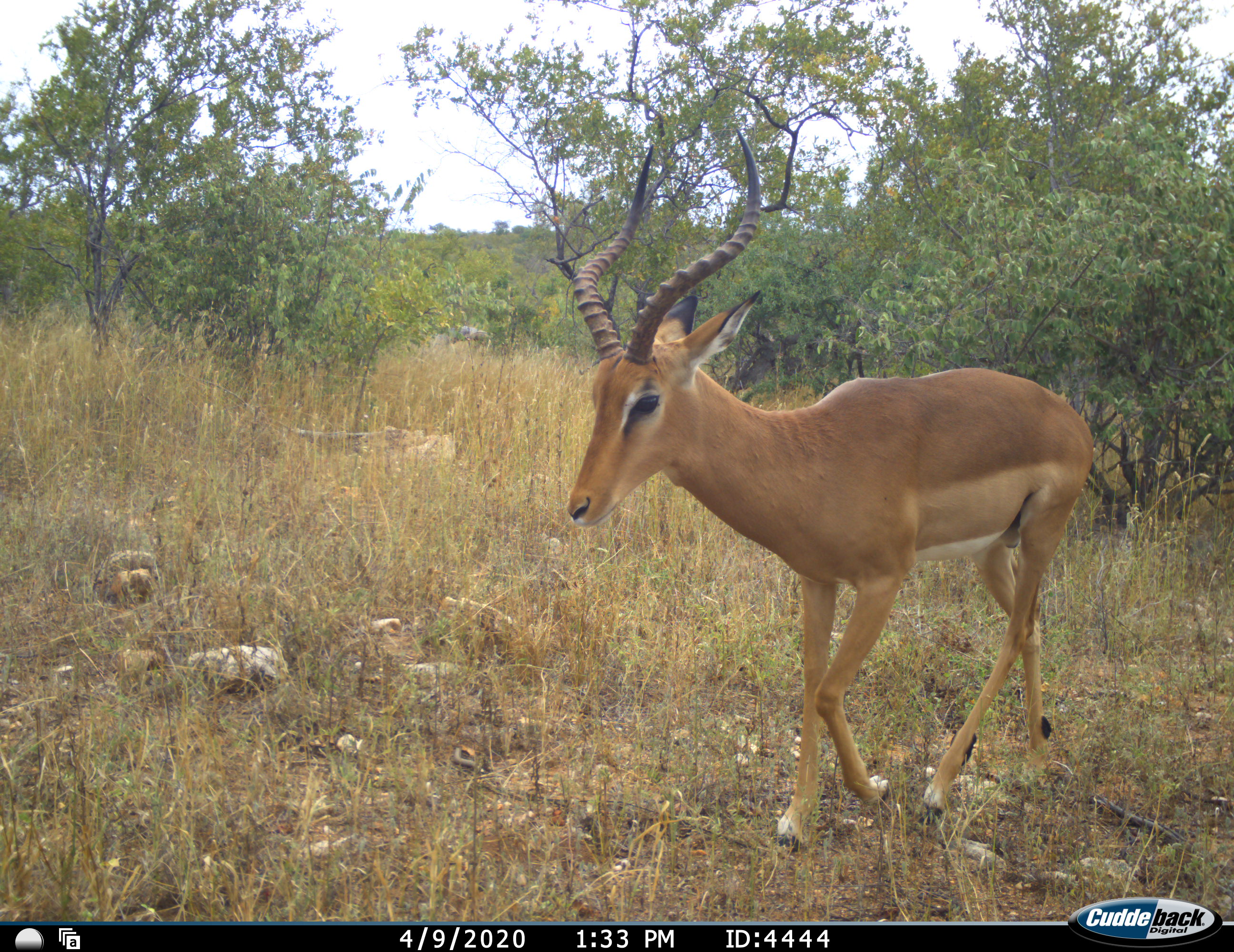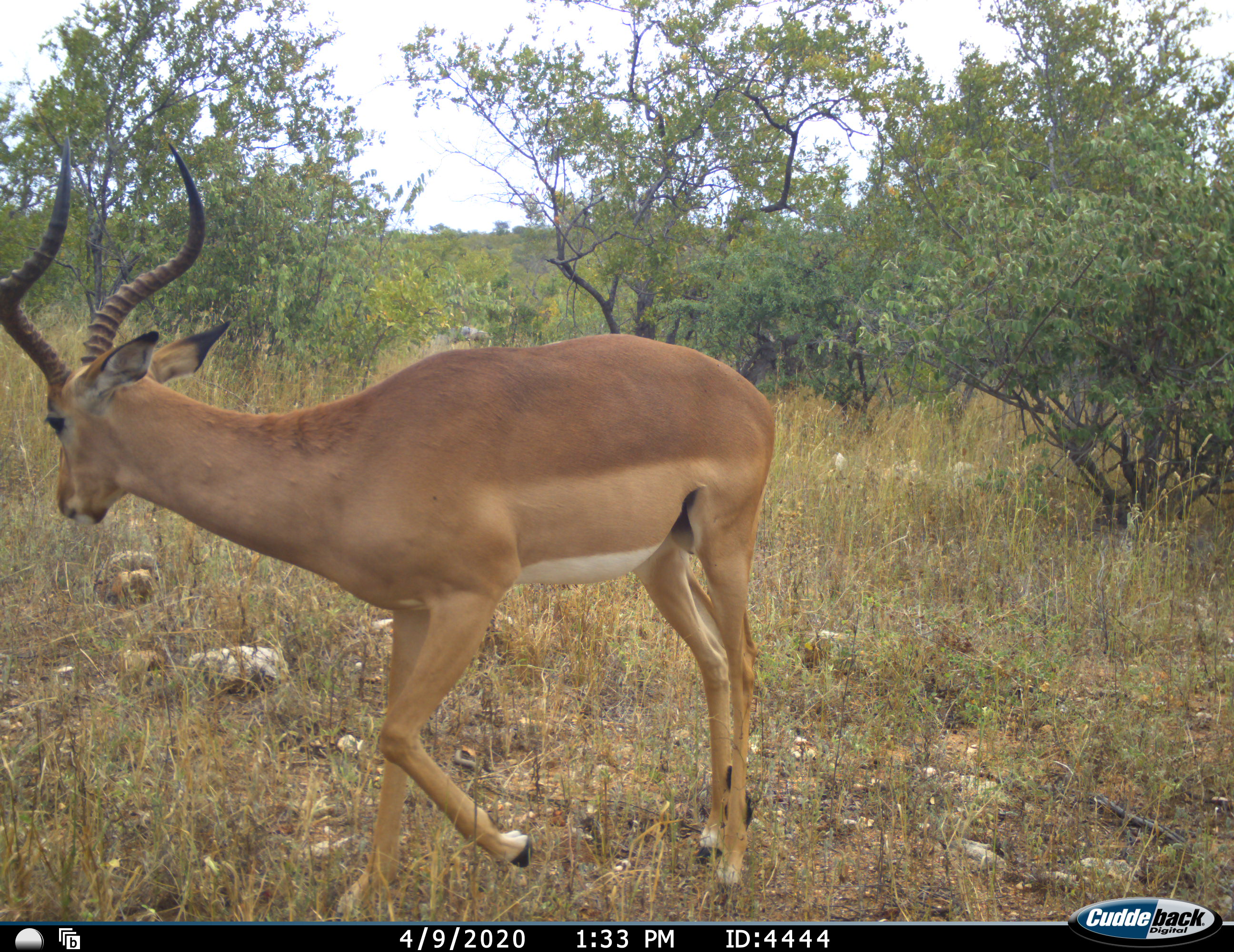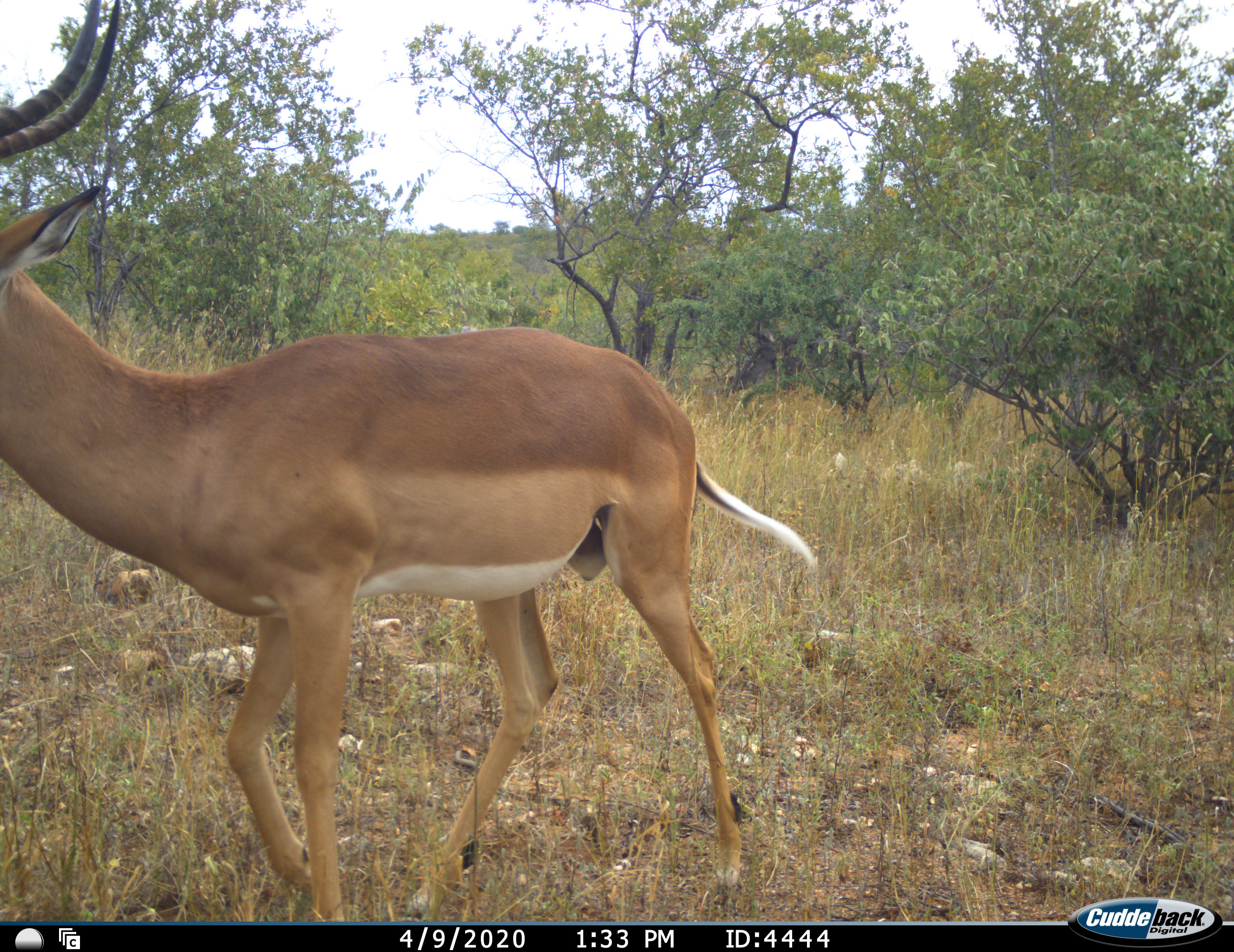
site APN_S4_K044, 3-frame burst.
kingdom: Animalia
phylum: Chordata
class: Mammalia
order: Artiodactyla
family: Bovidae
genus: Aepyceros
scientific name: Aepyceros melampus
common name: impala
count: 1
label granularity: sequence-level